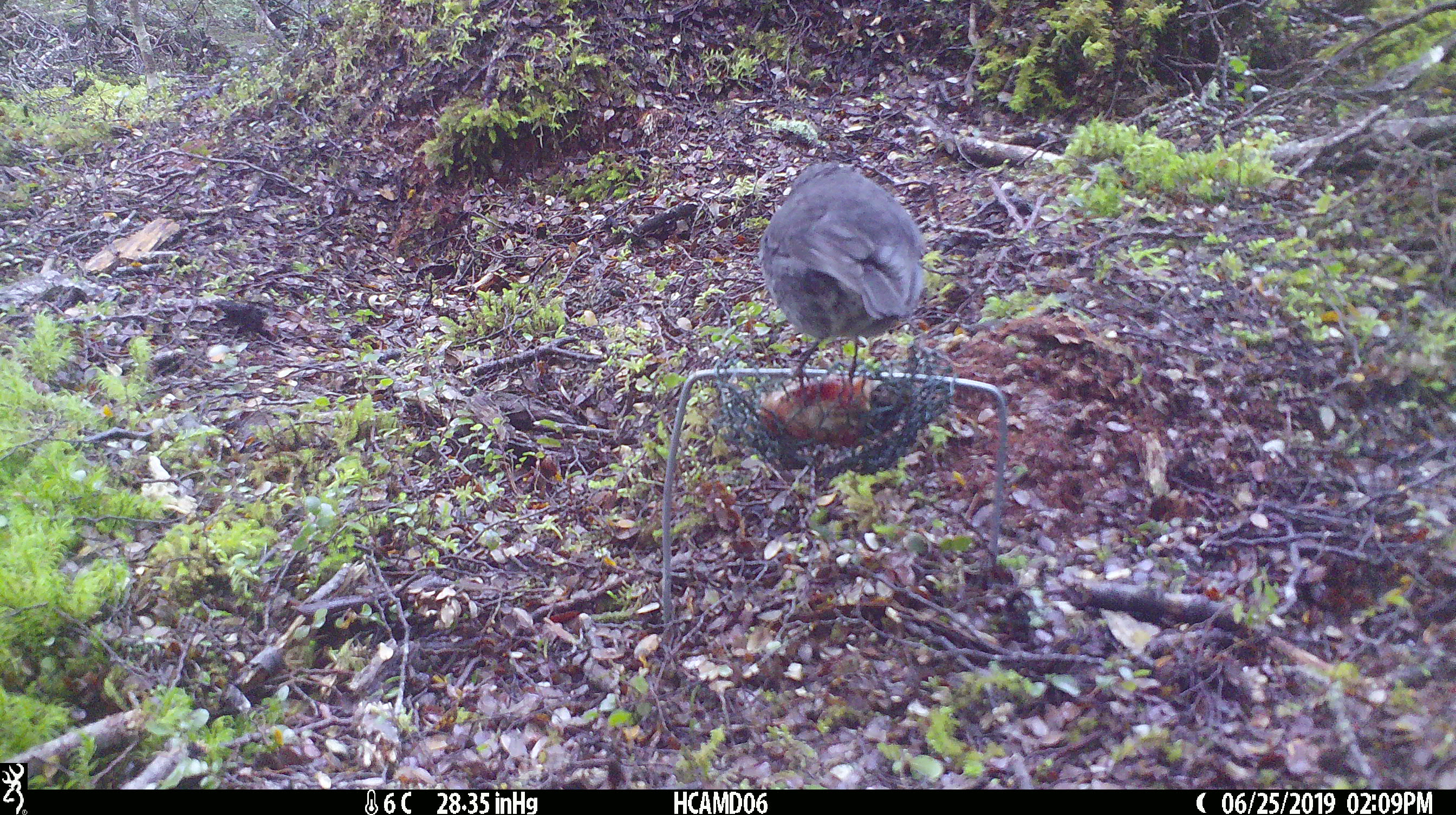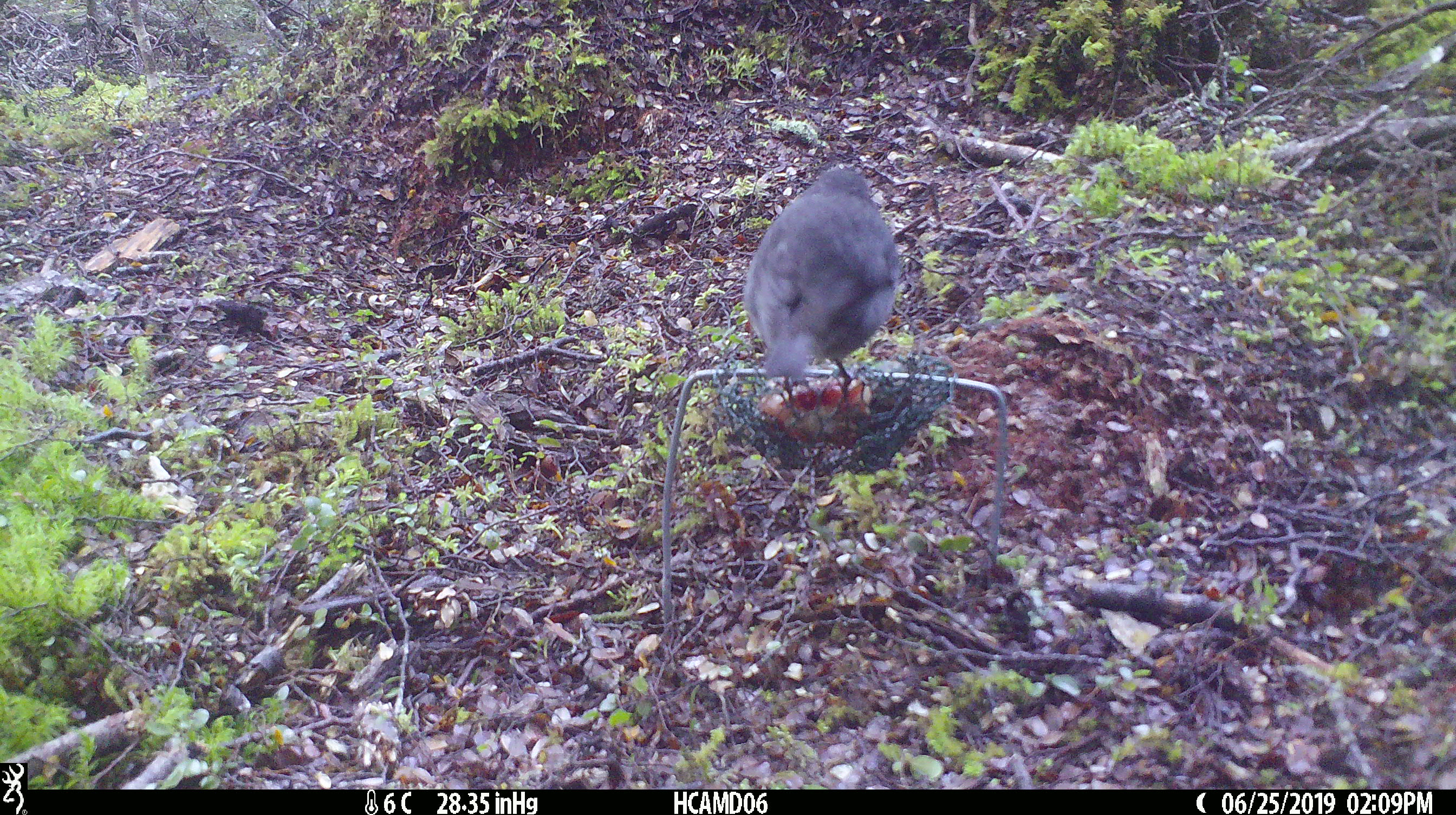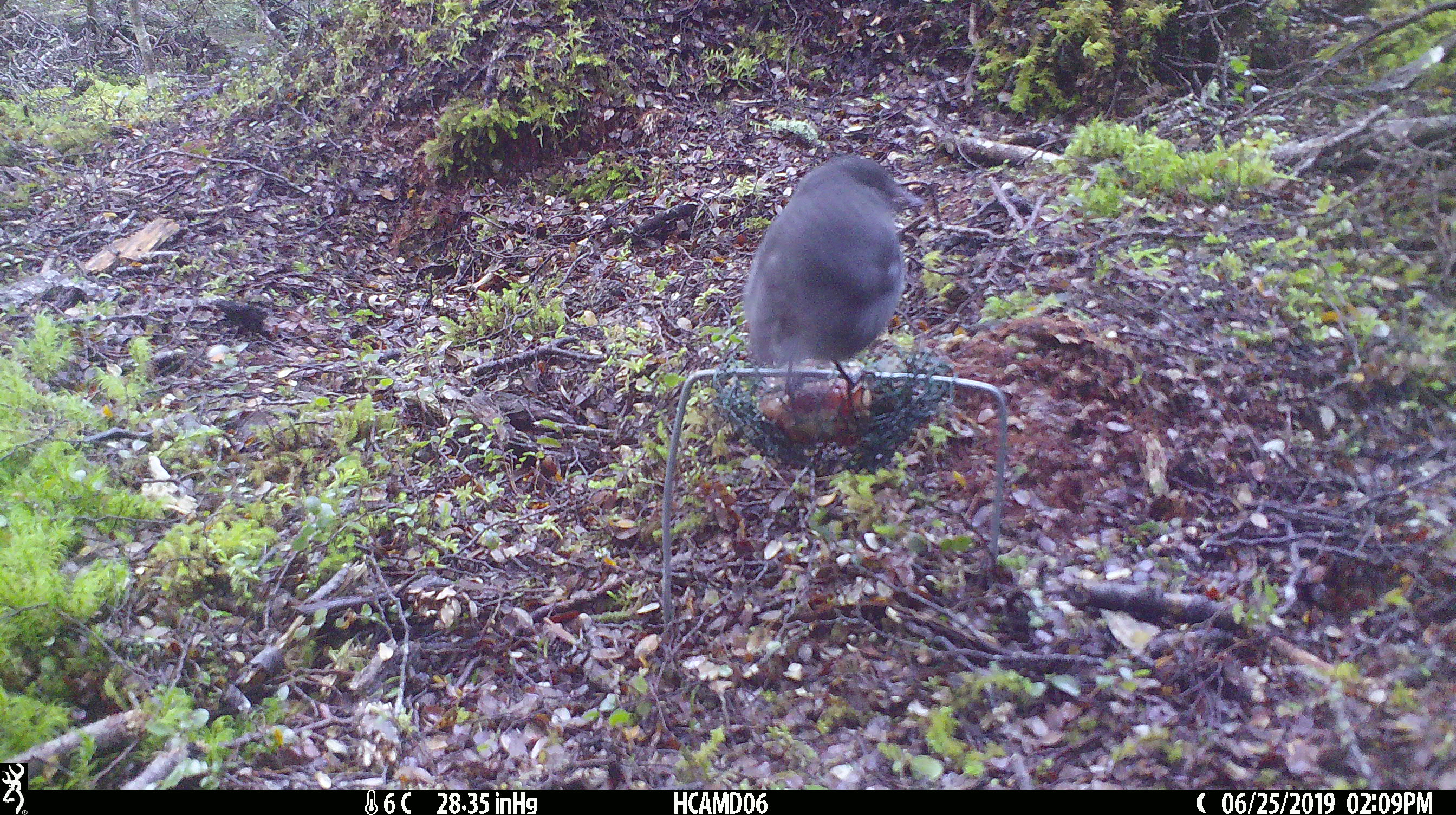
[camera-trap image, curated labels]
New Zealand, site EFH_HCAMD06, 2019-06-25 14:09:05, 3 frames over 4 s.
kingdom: Animalia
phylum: Chordata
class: Aves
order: Passeriformes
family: Petroicidae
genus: Petroica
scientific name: Petroica australis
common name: new zealand robin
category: robin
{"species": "robin (new zealand robin) (Petroica australis)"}